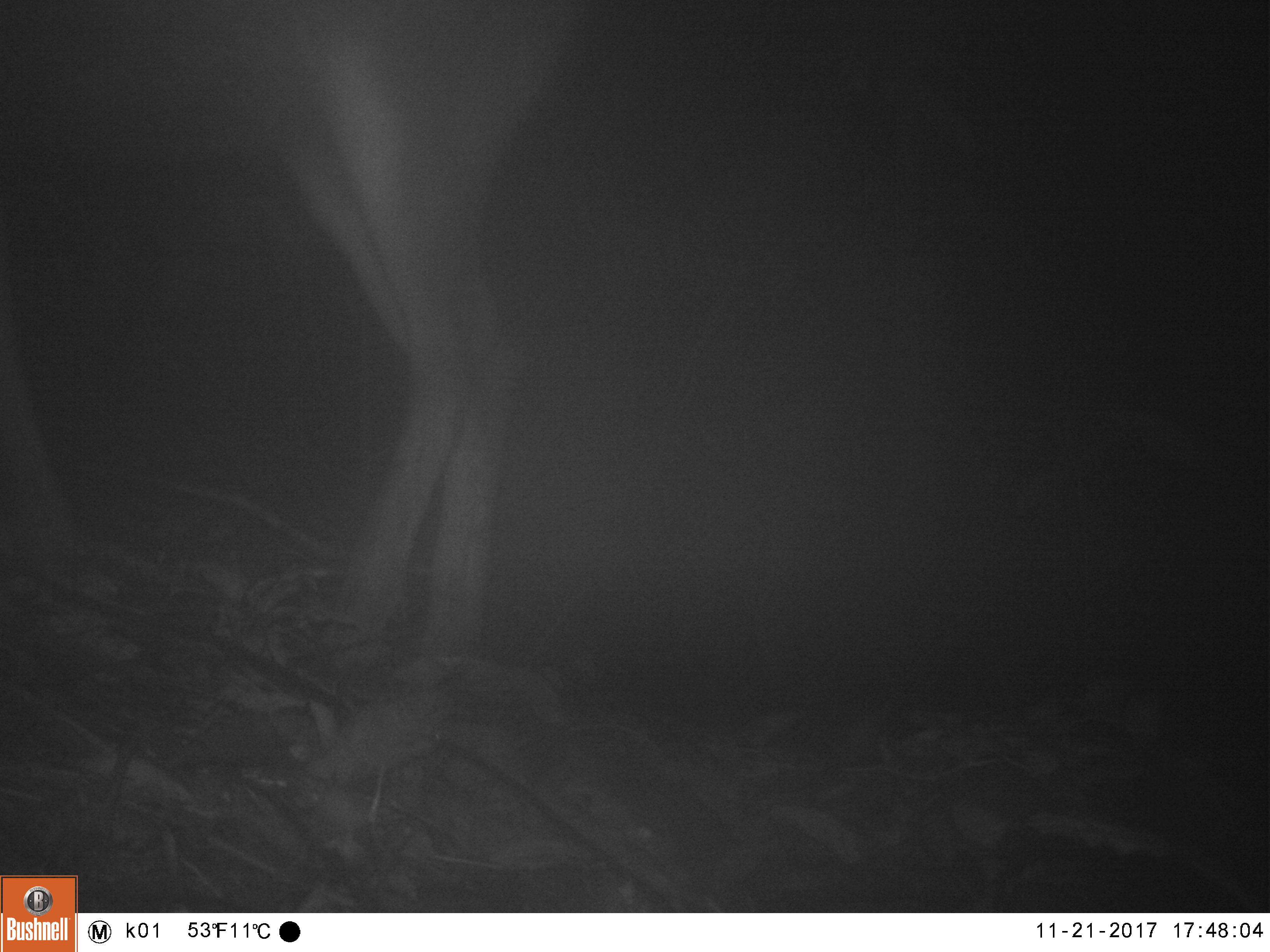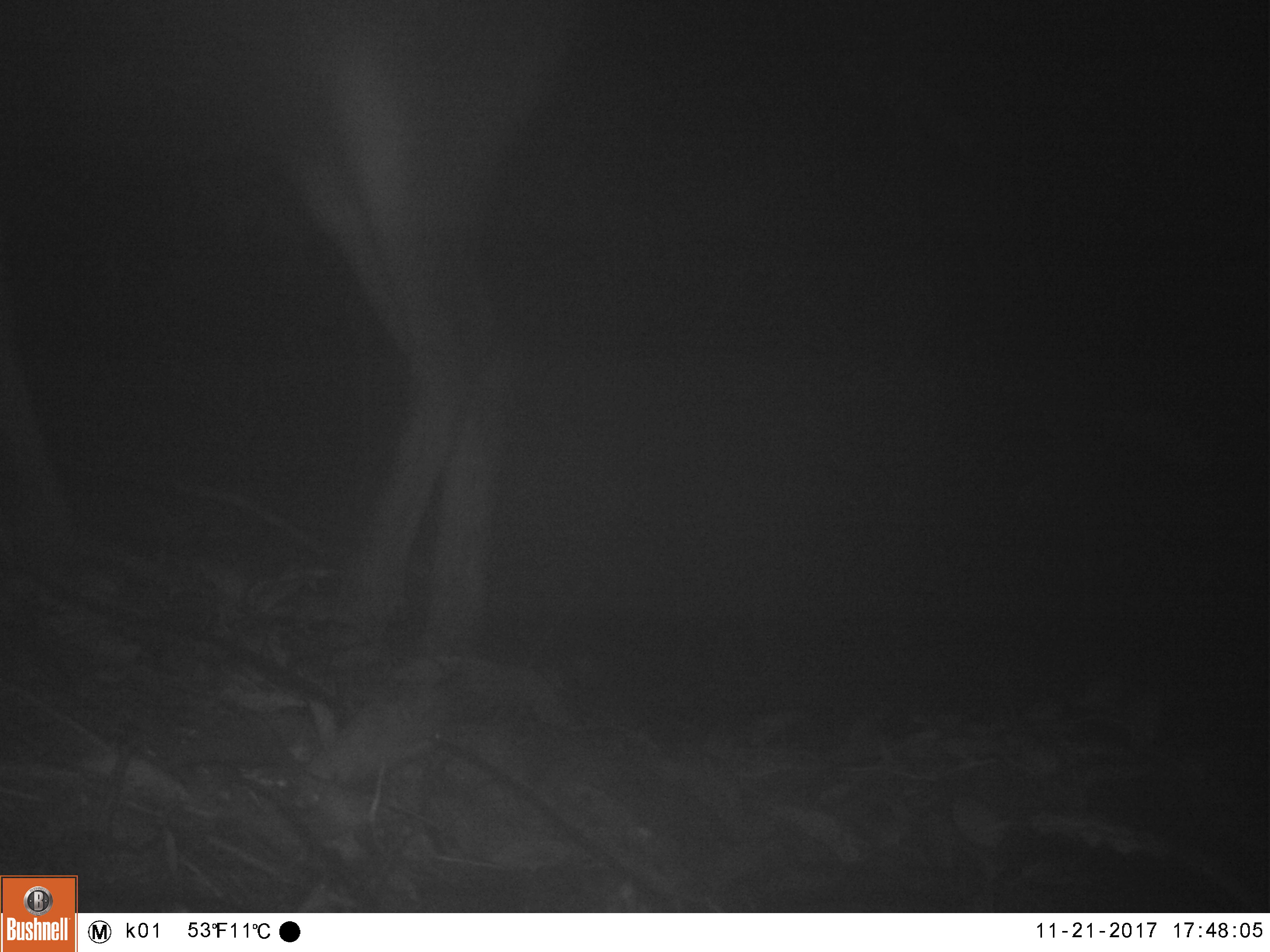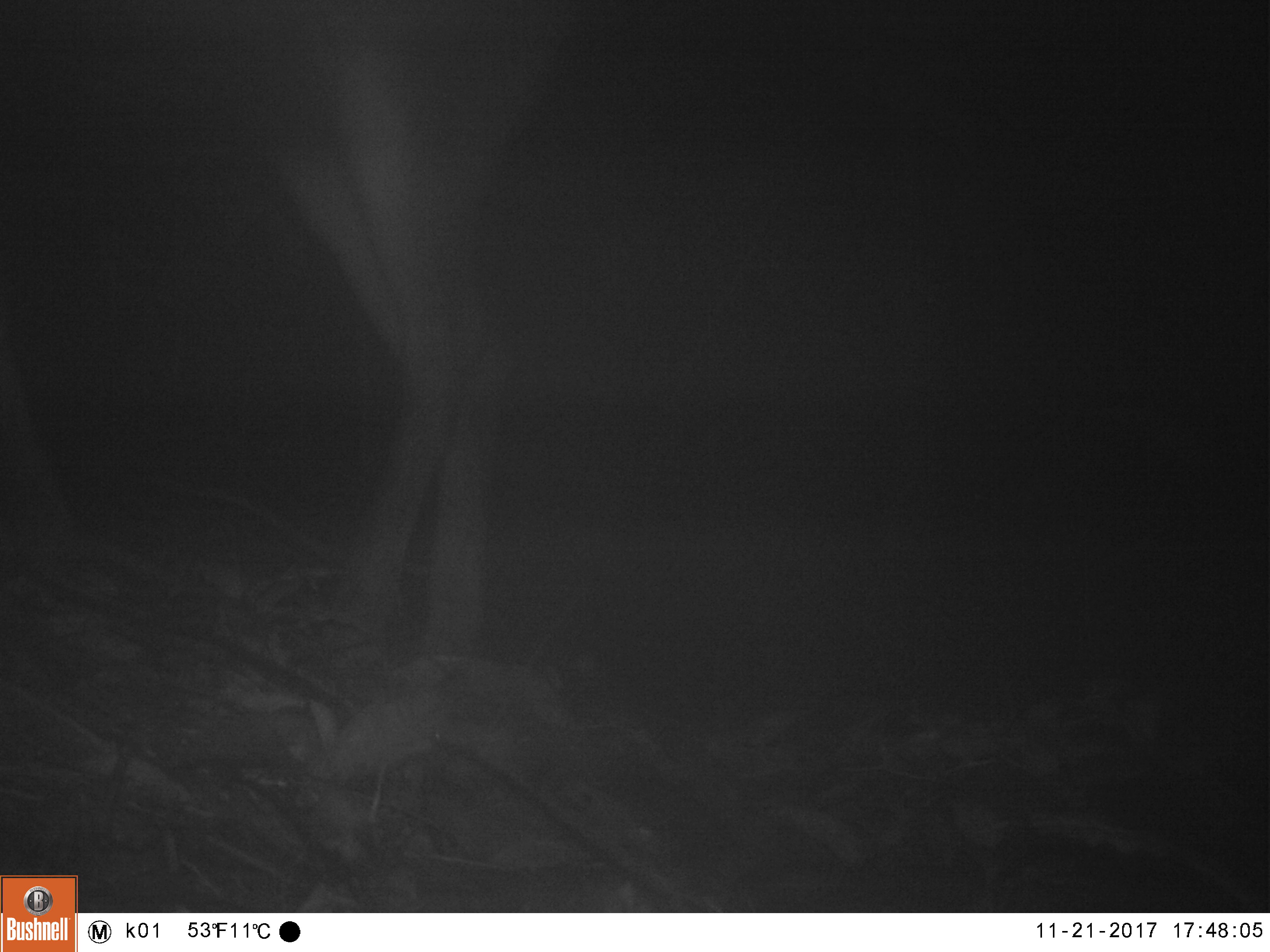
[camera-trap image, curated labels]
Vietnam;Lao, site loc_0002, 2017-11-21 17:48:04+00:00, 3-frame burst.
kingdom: Animalia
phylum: Chordata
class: Mammalia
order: Artiodactyla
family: Cervidae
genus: Muntiacus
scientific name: Muntiacus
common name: muntjacs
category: unidentified muntjac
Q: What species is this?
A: Unidentified muntjac (muntjacs) (Muntiacus).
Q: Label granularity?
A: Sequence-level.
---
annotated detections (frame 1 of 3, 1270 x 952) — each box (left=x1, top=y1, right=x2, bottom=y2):
unidentified muntjac: (left=0, top=0, right=569, bottom=656)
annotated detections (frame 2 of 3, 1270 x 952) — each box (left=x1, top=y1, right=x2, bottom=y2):
unidentified muntjac: (left=0, top=0, right=566, bottom=671)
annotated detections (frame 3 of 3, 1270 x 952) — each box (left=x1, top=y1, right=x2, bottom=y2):
unidentified muntjac: (left=1, top=1, right=575, bottom=661)